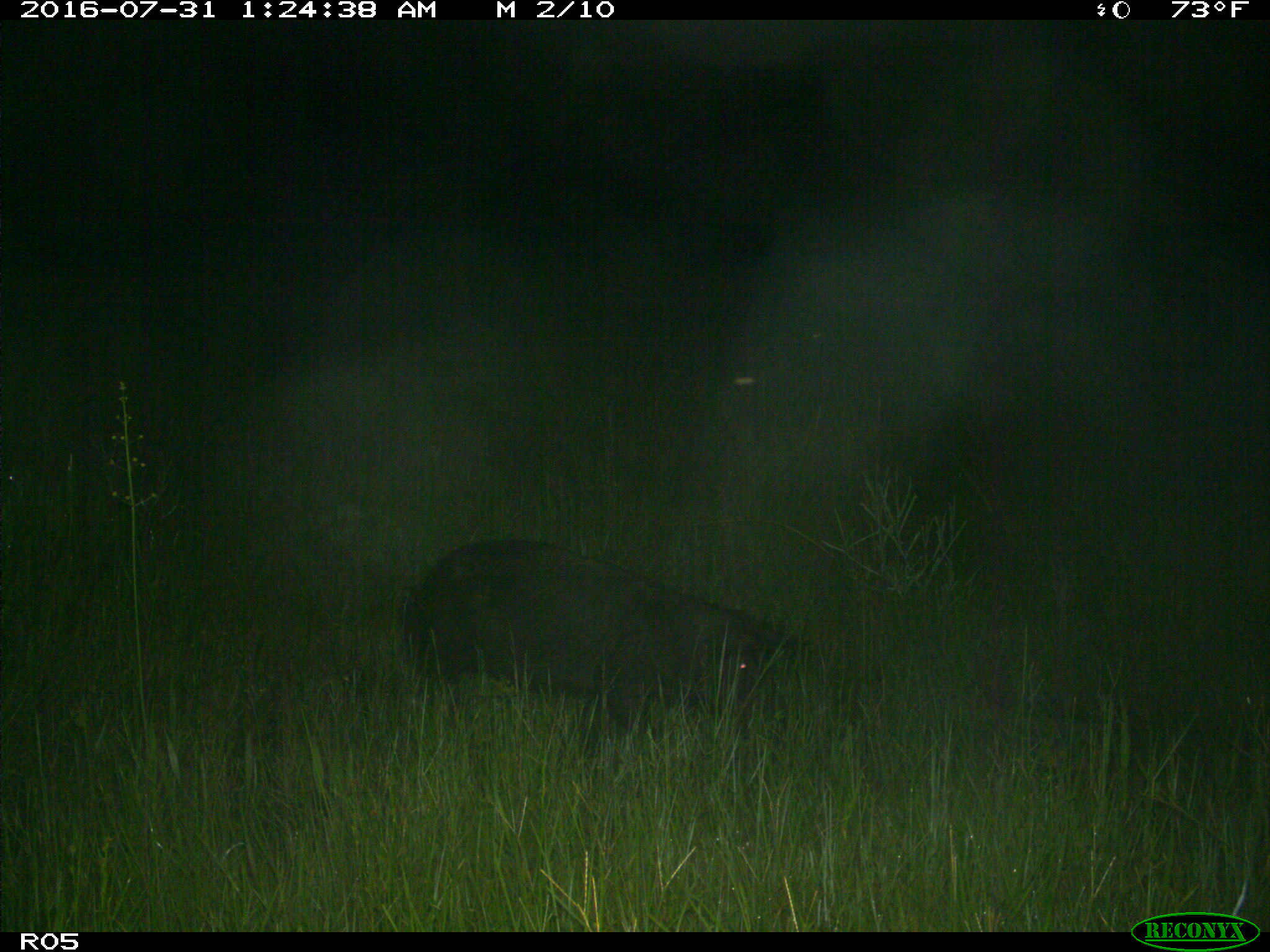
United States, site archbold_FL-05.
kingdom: Animalia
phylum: Chordata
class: Mammalia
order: Artiodactyla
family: Suidae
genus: Sus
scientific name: Sus scrofa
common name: wild boar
Sus scrofa (wild boar).